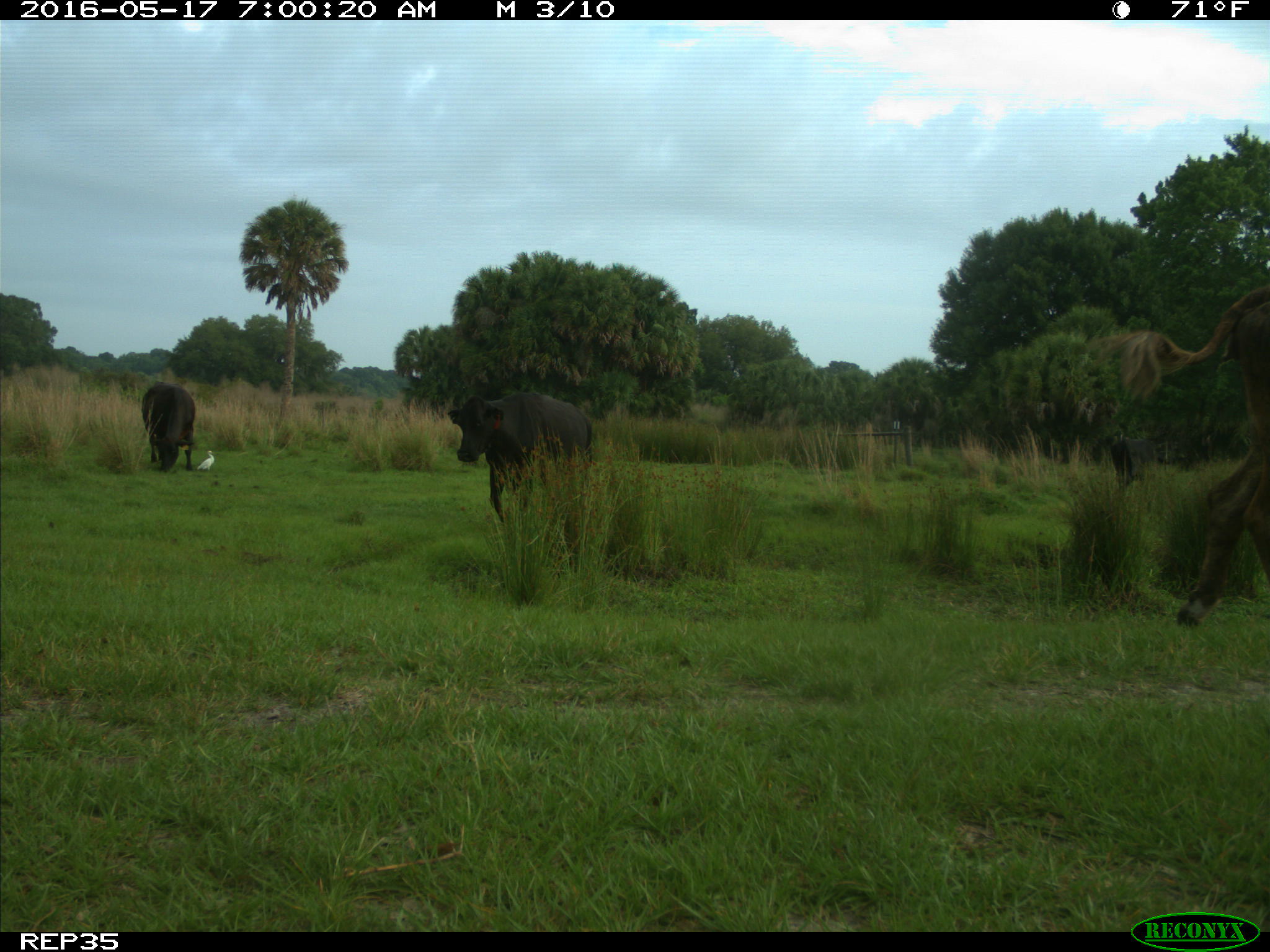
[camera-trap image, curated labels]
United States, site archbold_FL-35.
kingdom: Animalia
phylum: Chordata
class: Mammalia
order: Artiodactyla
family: Bovidae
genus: Bos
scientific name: Bos taurus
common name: domestic cow